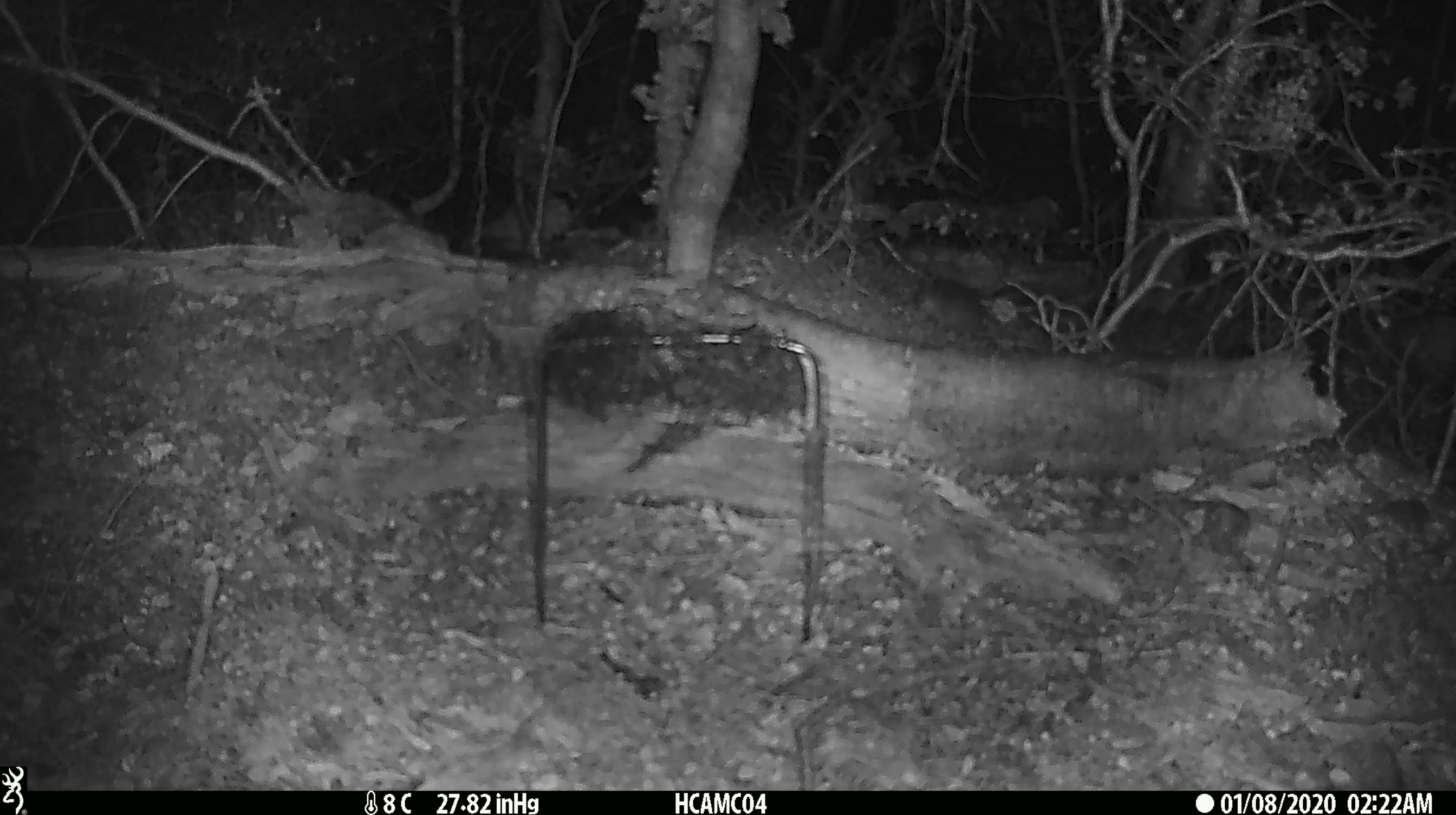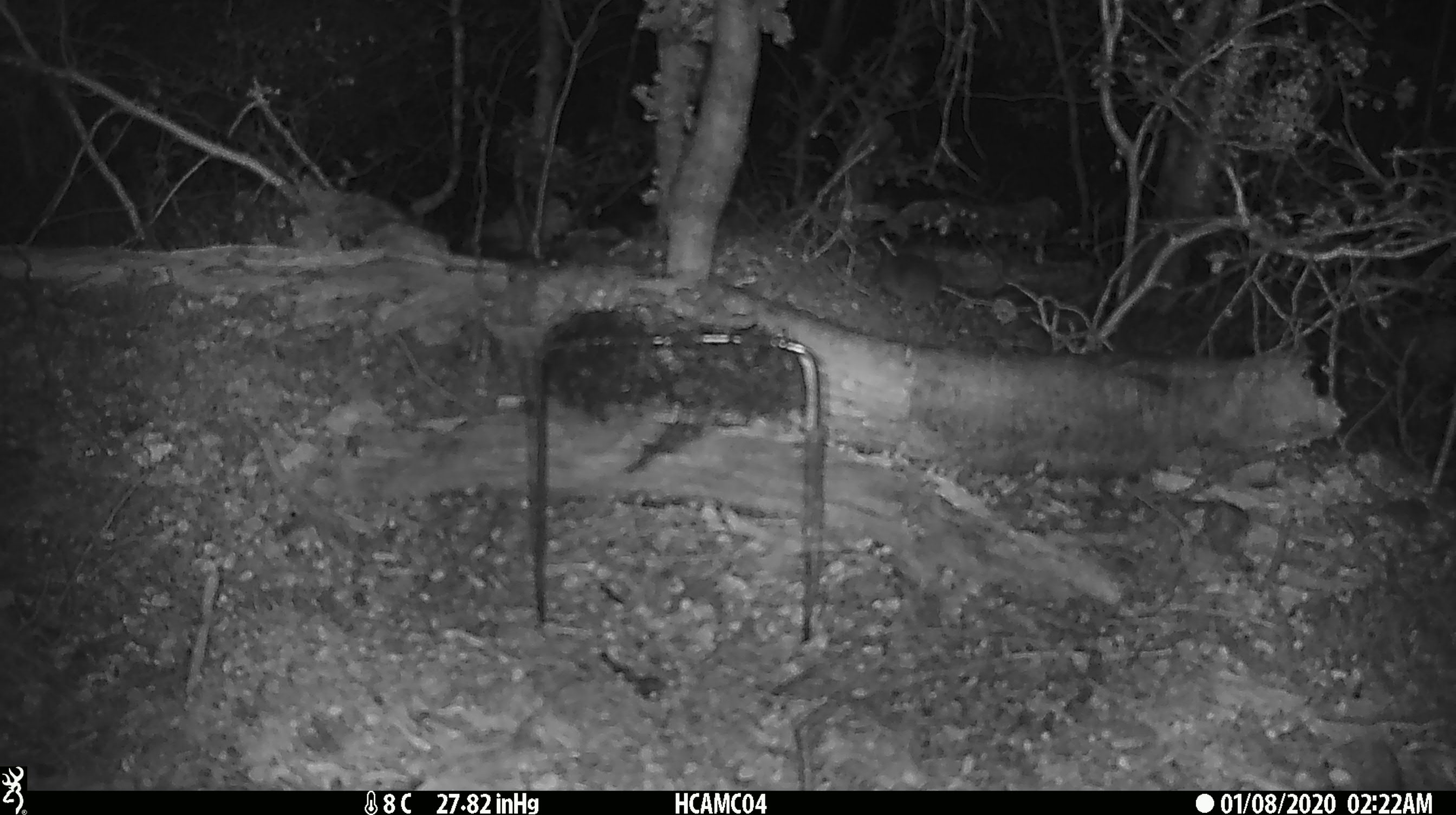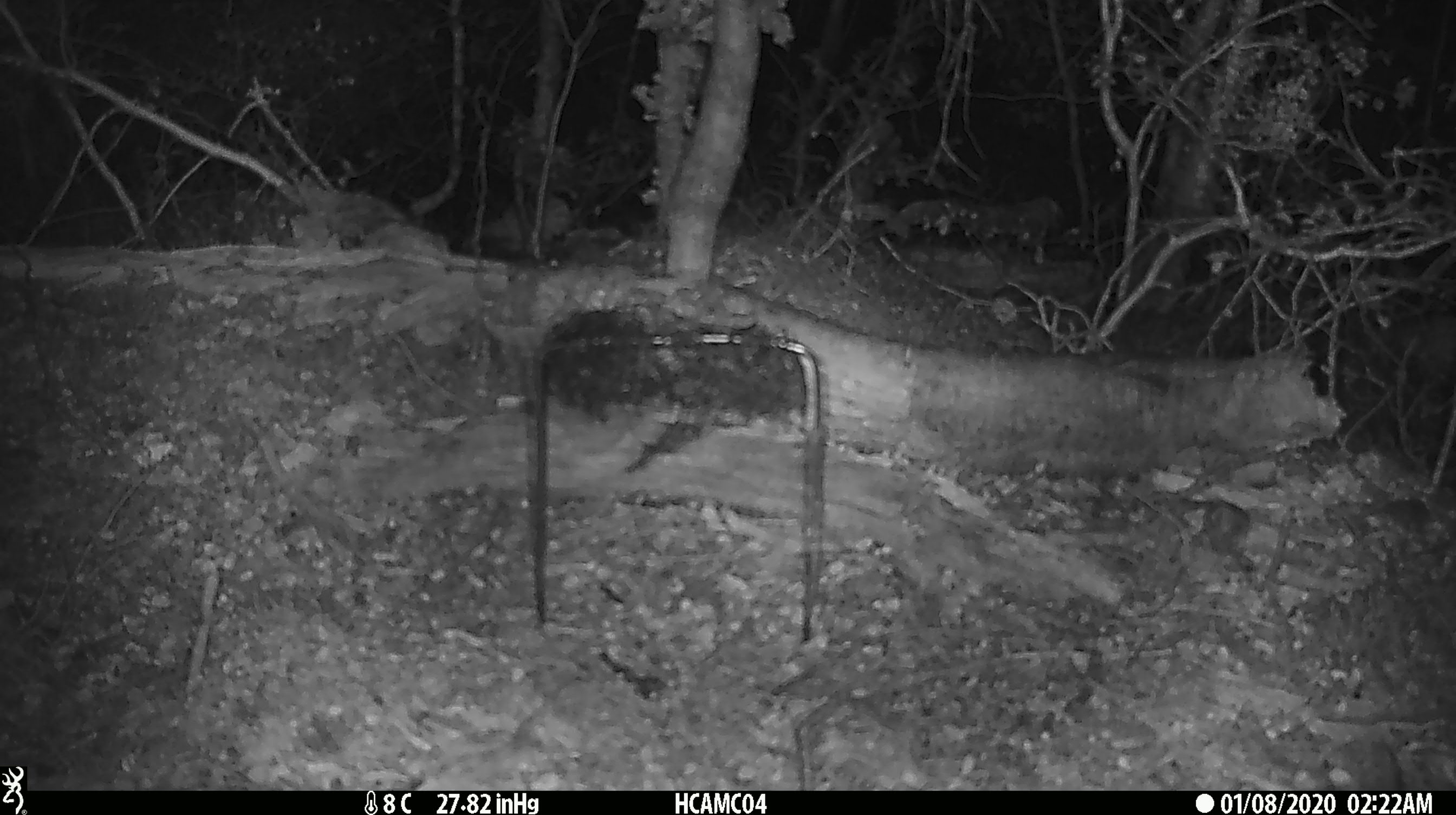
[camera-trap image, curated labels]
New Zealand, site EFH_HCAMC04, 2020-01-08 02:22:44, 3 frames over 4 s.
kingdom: Animalia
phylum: Chordata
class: Mammalia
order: Rodentia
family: Muridae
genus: Mus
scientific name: Mus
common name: mouse